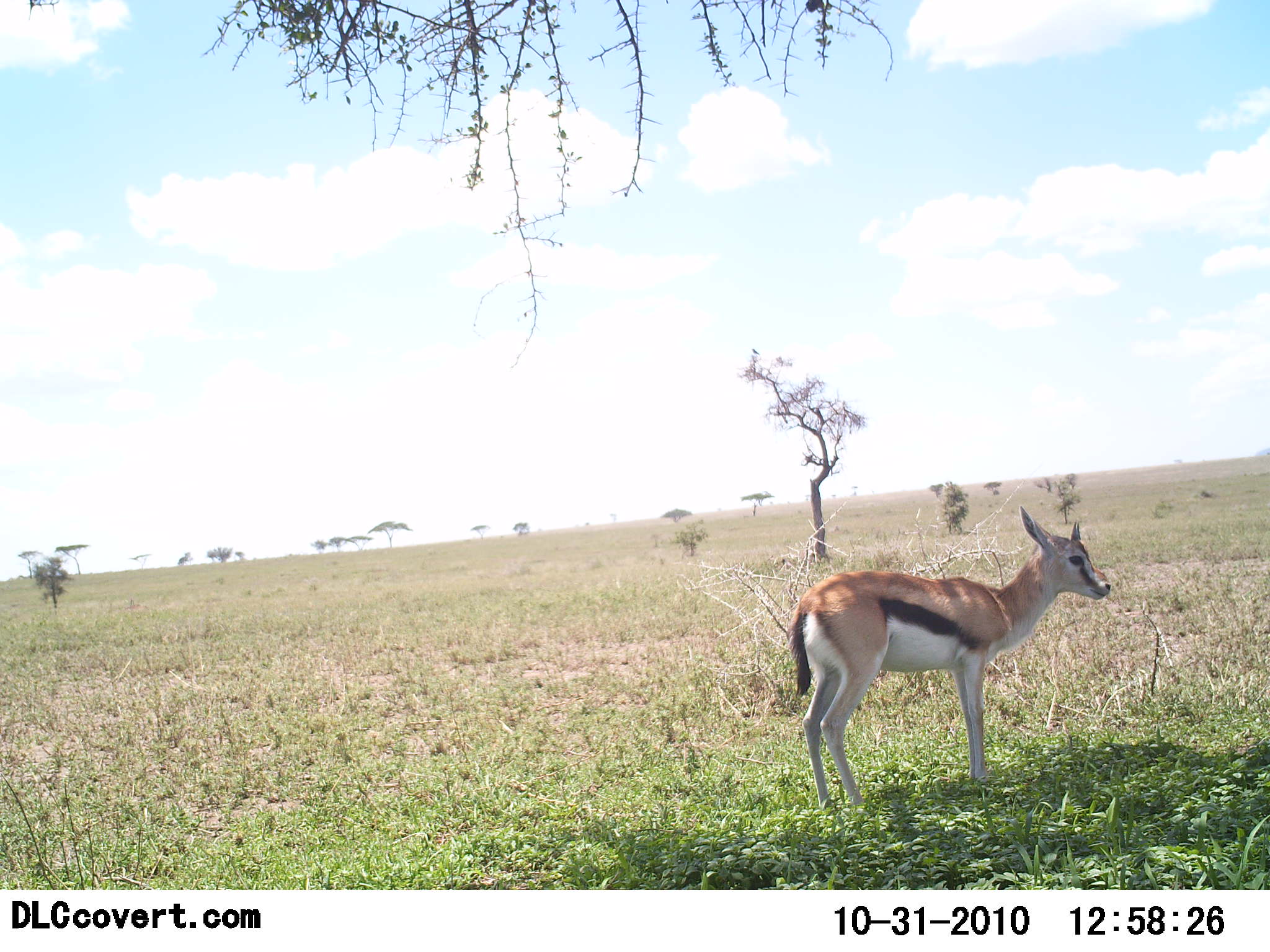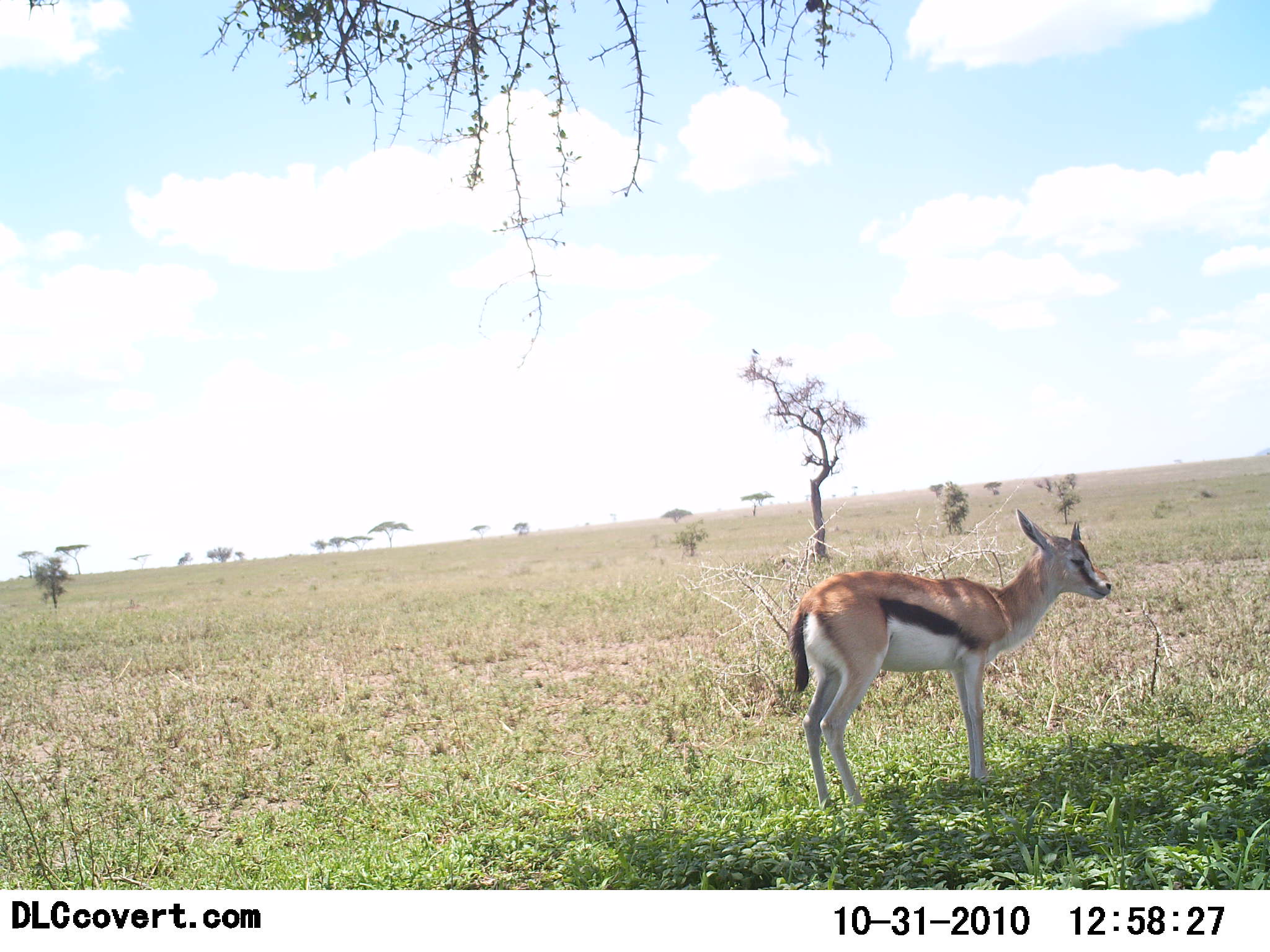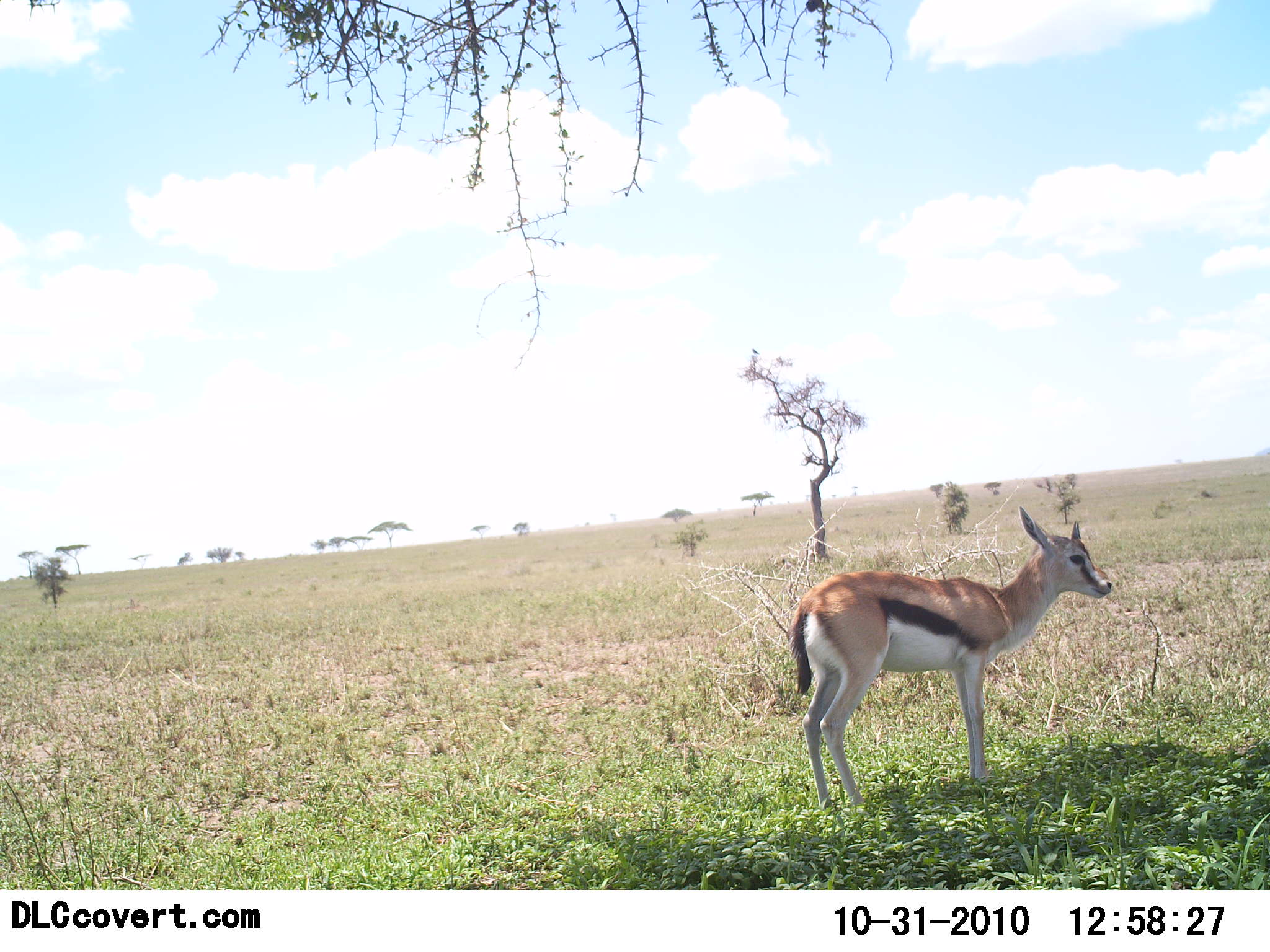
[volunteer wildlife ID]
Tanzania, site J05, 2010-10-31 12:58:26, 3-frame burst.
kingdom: Animalia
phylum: Chordata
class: Mammalia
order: Artiodactyla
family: Bovidae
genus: Eudorcas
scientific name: Eudorcas thomsonii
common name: thomson's gazelle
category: gazellethomsons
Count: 1.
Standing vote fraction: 100%.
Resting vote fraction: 0%.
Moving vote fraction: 0%.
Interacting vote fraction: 0%.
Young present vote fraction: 0%.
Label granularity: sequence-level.